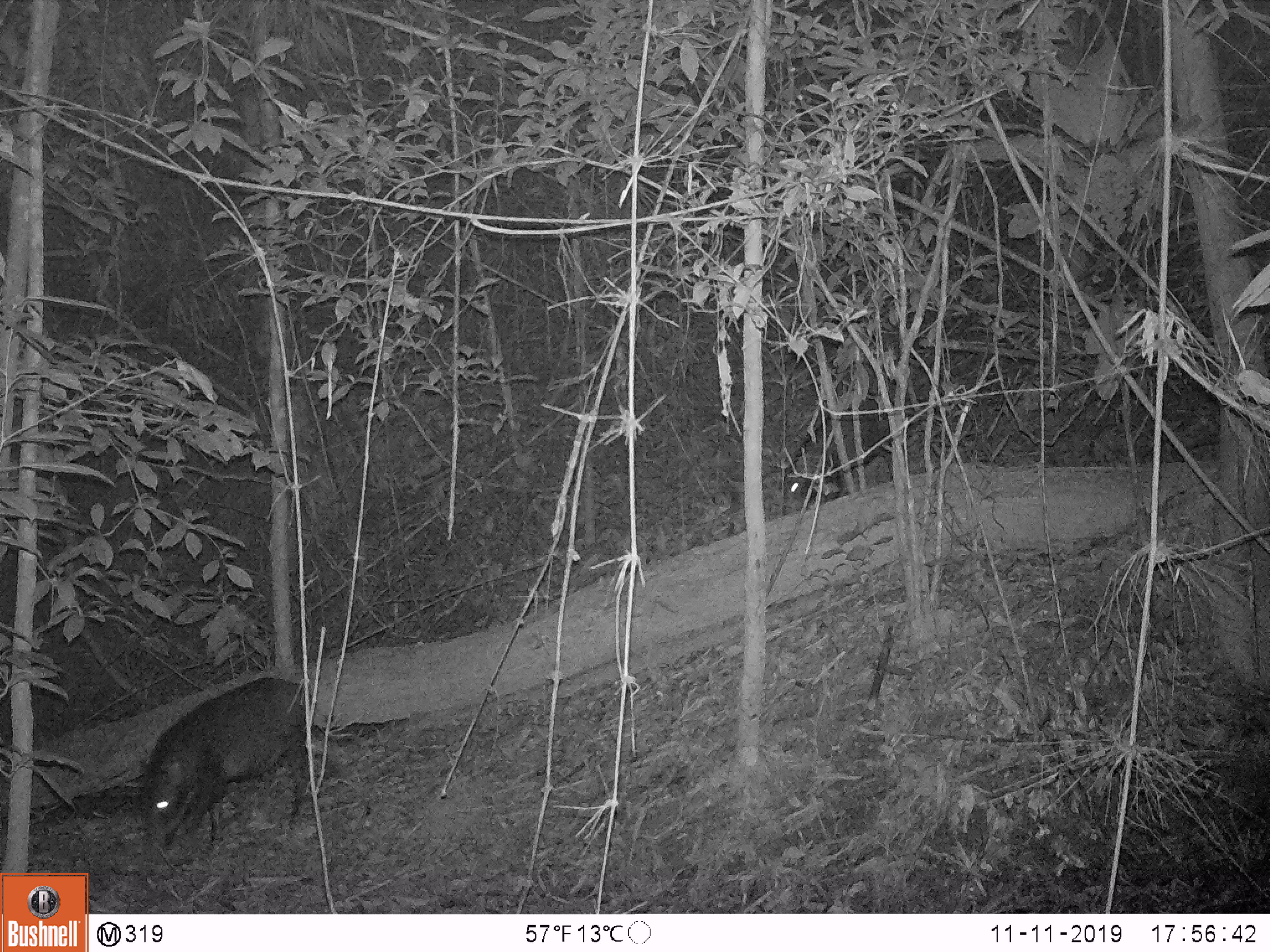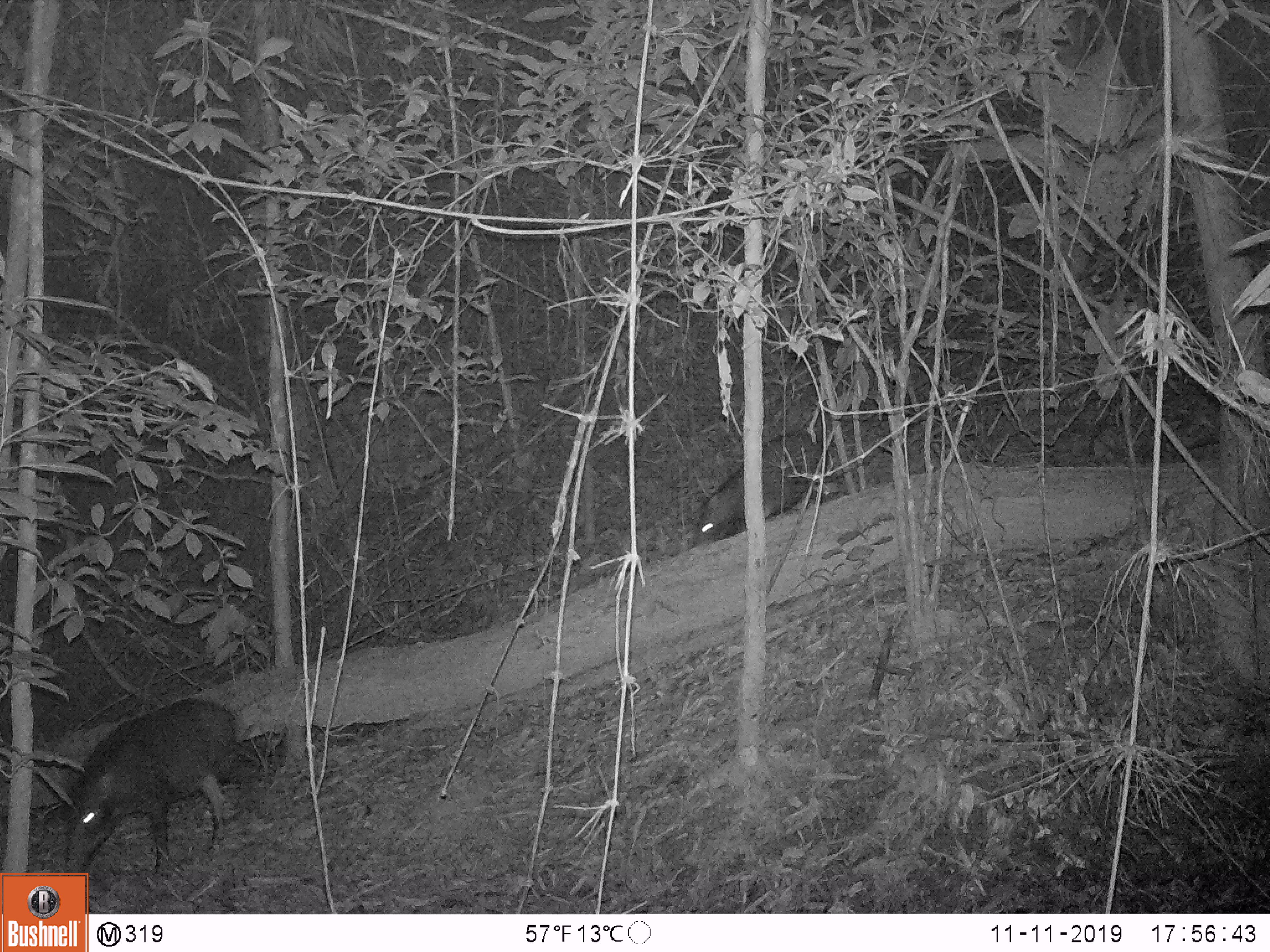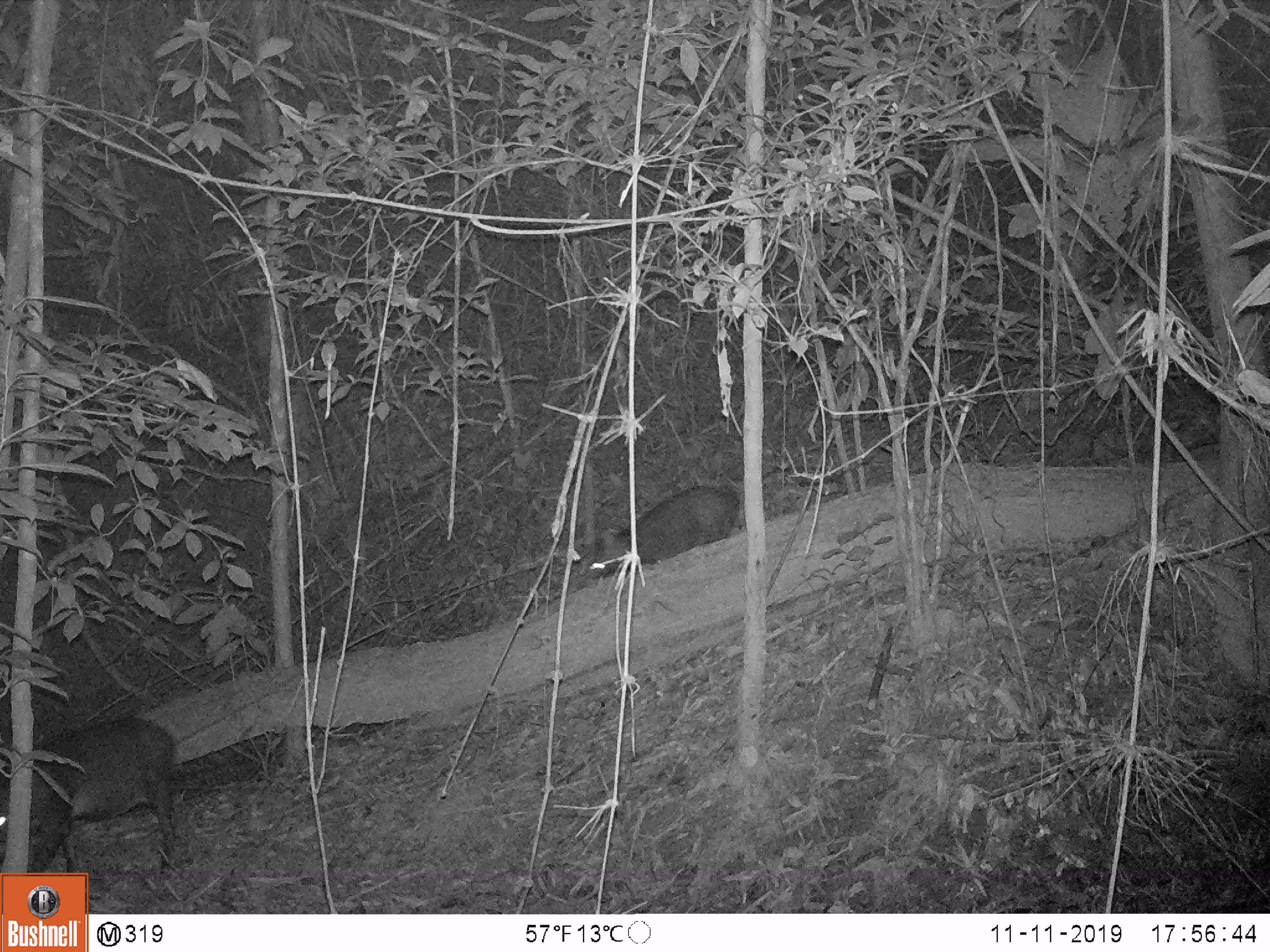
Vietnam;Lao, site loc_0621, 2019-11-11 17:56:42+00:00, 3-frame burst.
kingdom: Animalia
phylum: Chordata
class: Mammalia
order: Artiodactyla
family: Suidae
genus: Sus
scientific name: Sus scrofa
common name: eurasian wild pig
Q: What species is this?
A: Eurasian wild pig (Sus scrofa).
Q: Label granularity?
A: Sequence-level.